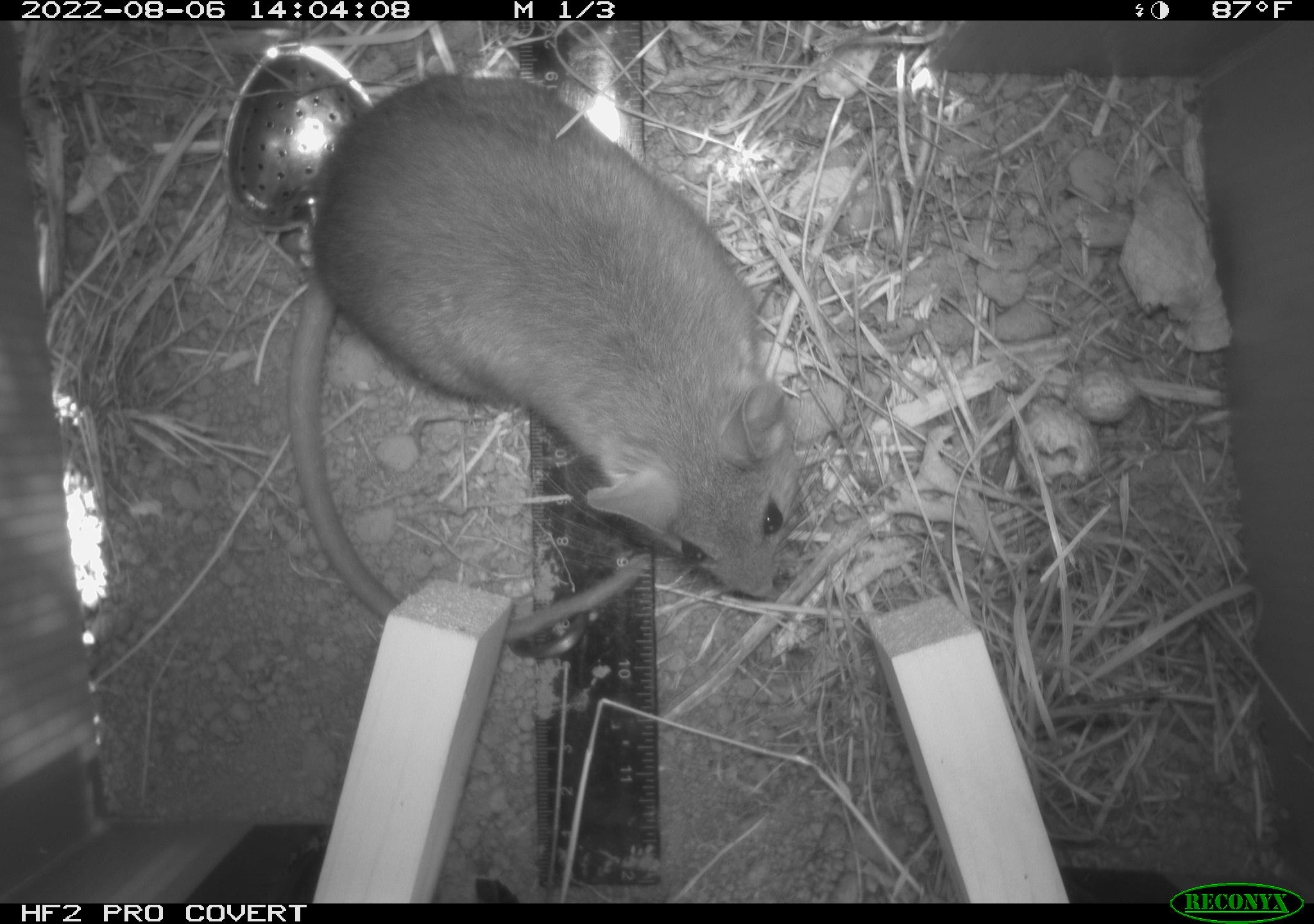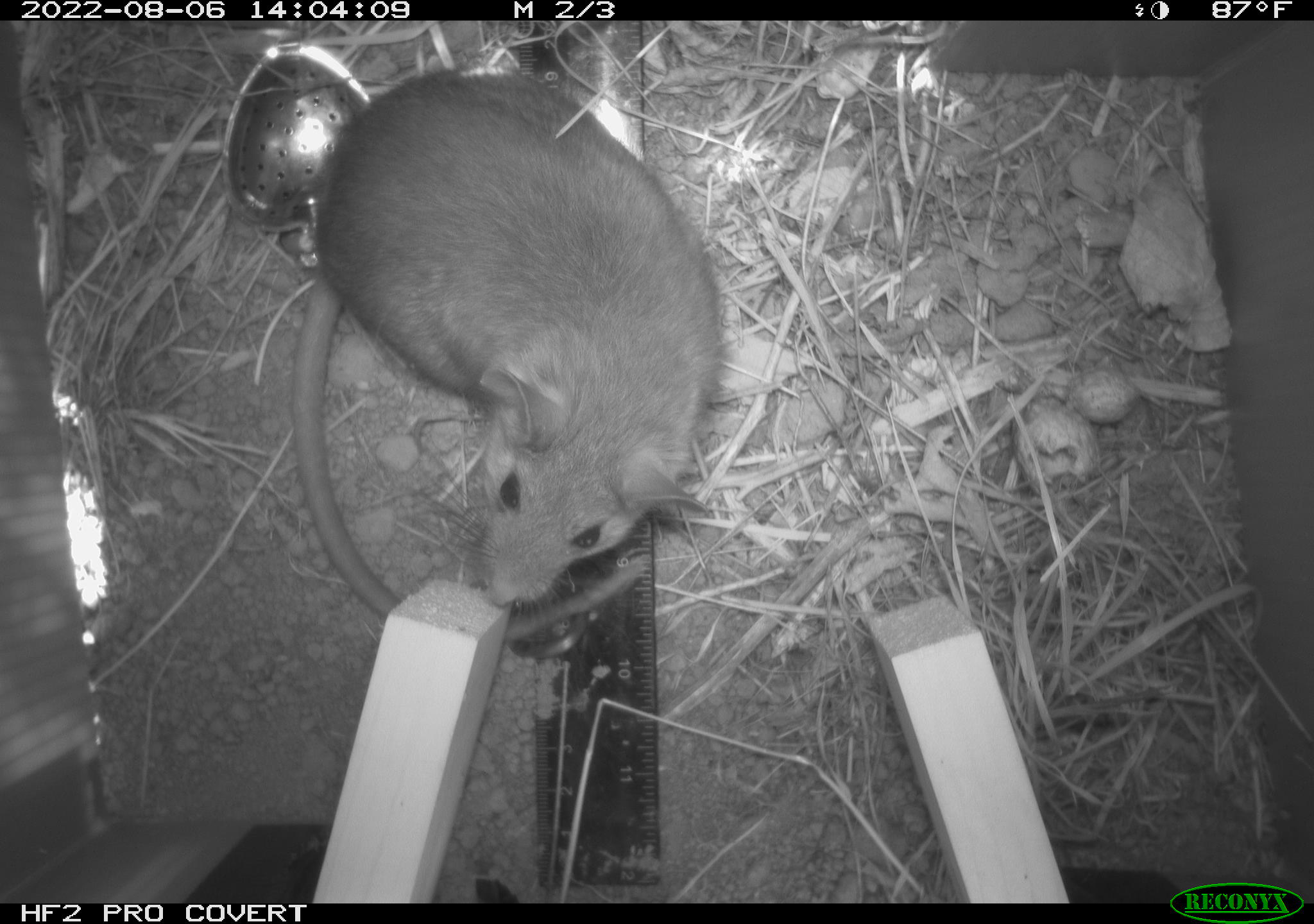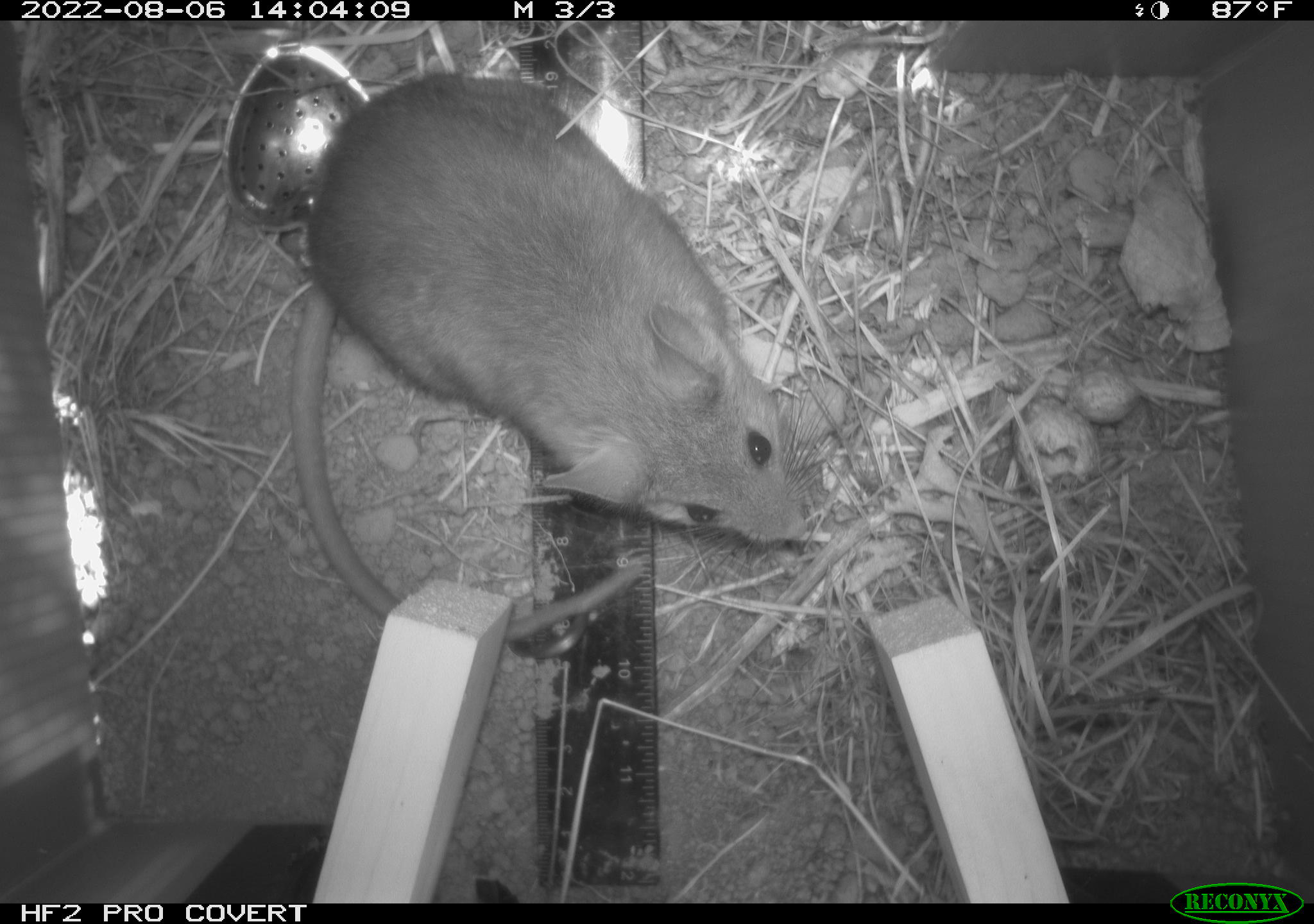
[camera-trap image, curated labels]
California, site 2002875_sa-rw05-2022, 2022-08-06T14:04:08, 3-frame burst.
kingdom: Animalia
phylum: Chordata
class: Mammalia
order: Rodentia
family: Cricetidae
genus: Neotoma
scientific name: Neotoma fuscipes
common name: dusky-footed woodrat